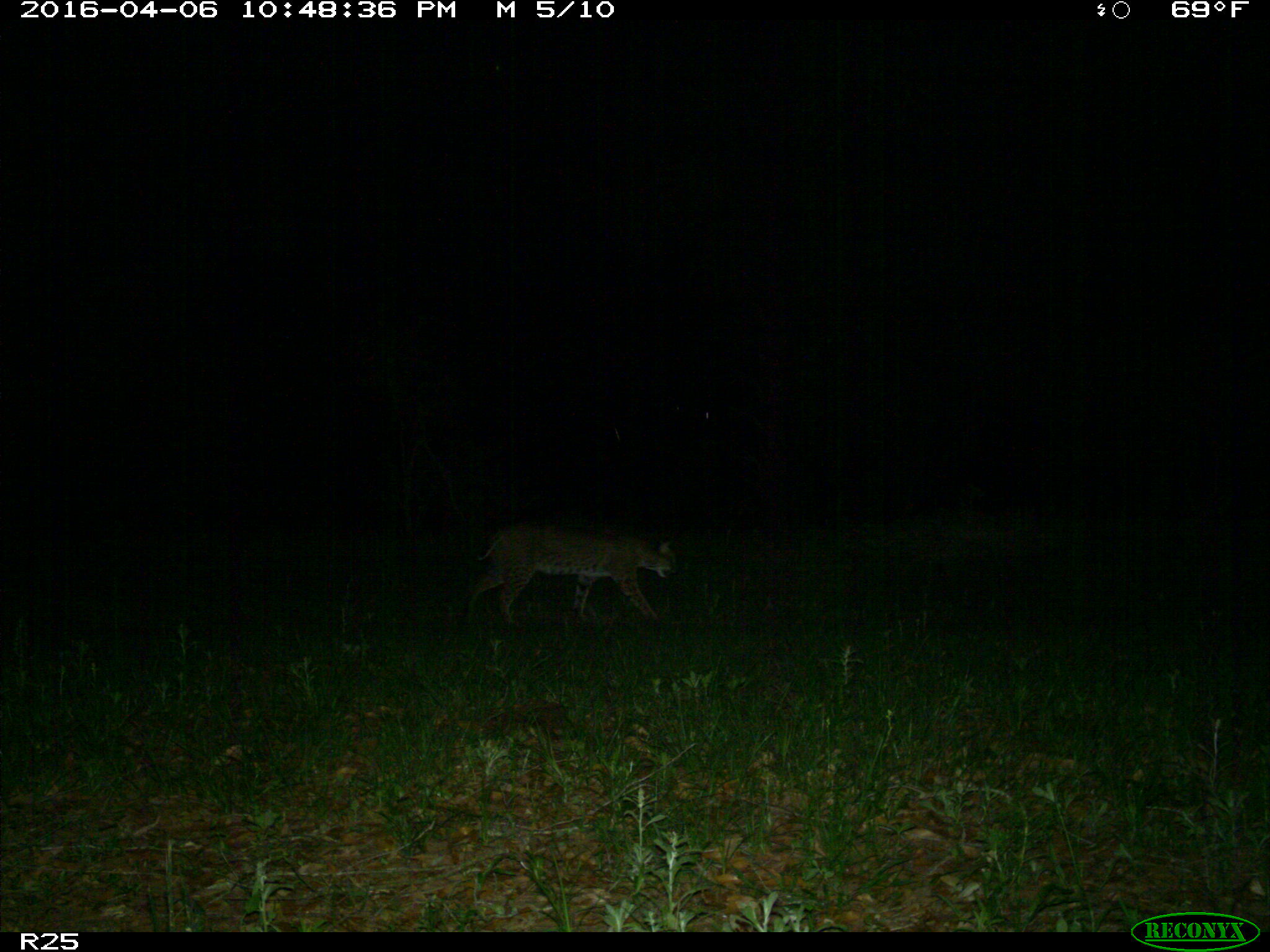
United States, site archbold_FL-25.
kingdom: Animalia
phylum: Chordata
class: Mammalia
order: Carnivora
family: Felidae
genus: Lynx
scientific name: Lynx rufus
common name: bobcat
Lynx rufus (bobcat).